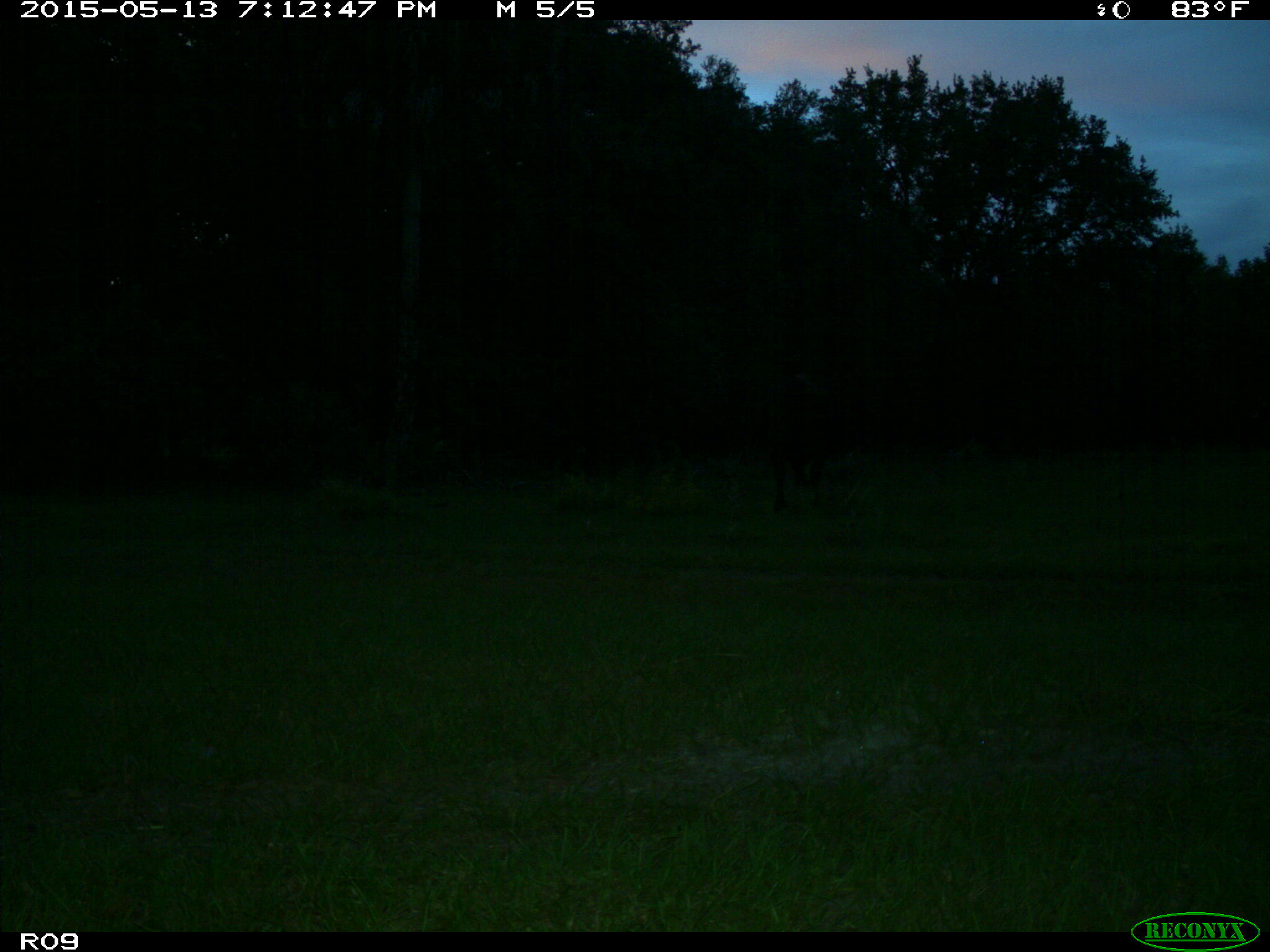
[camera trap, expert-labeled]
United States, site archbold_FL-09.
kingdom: Animalia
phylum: Chordata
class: Mammalia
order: Artiodactyla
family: Bovidae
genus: Bos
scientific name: Bos taurus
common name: domestic cow